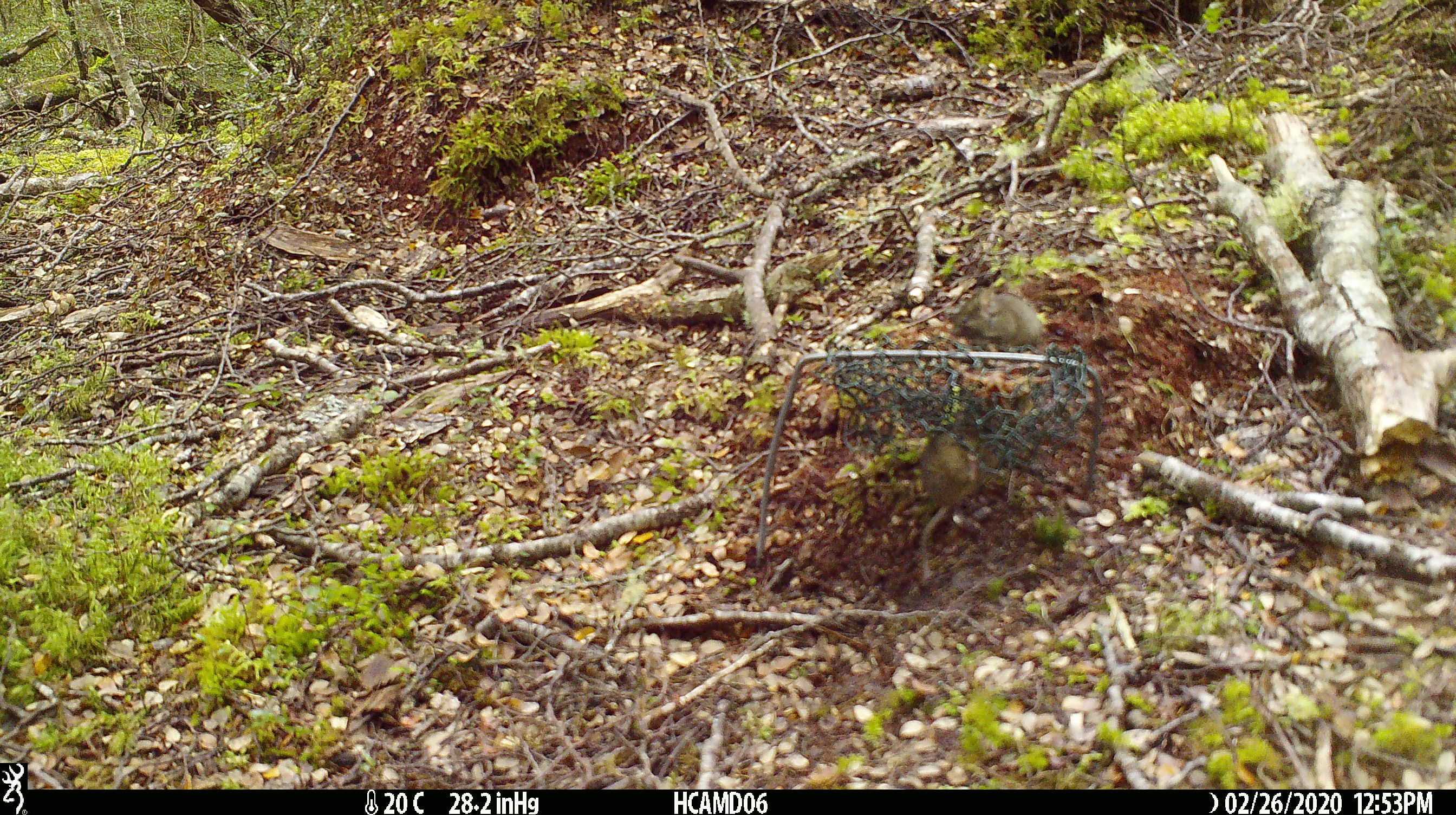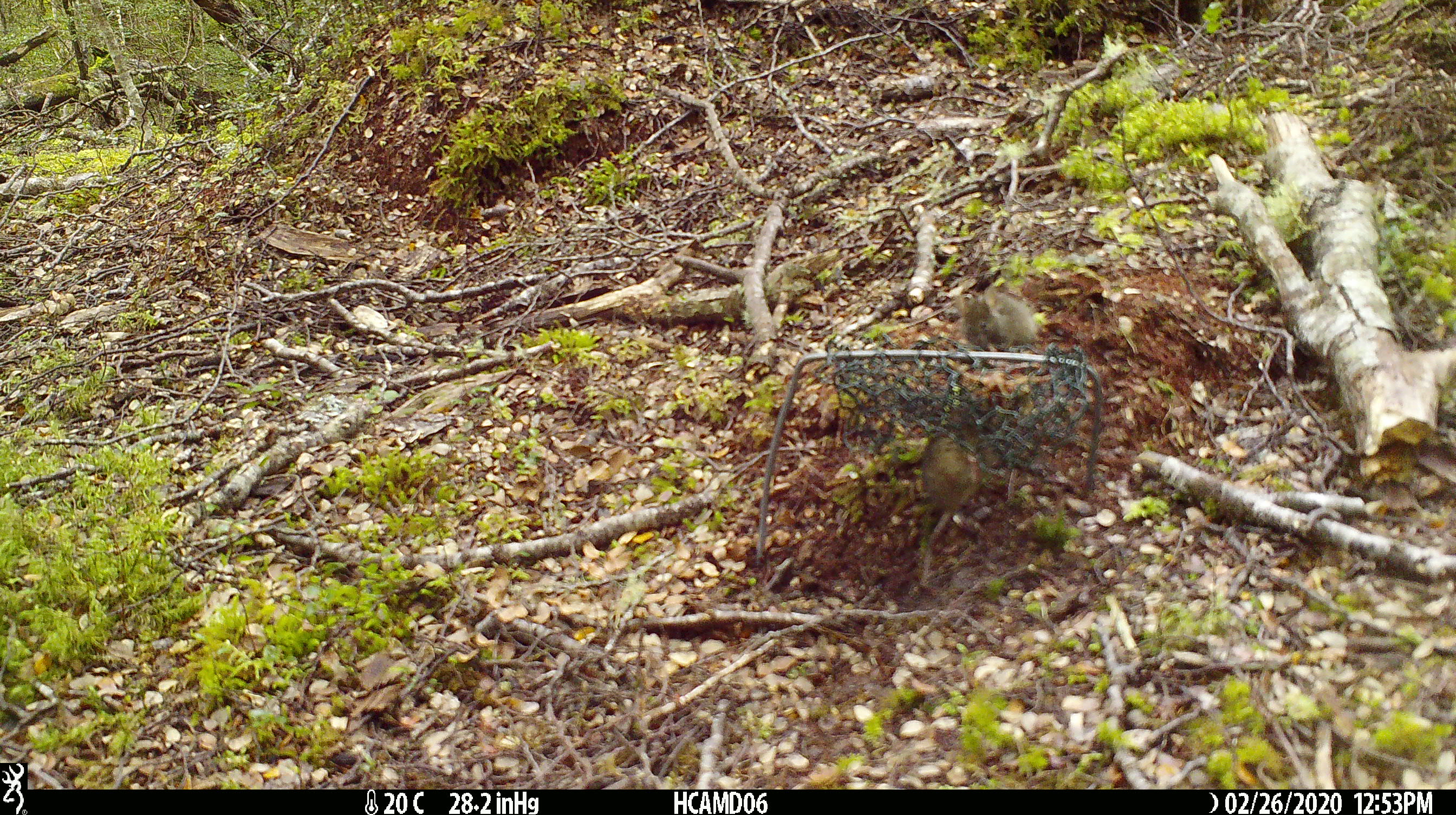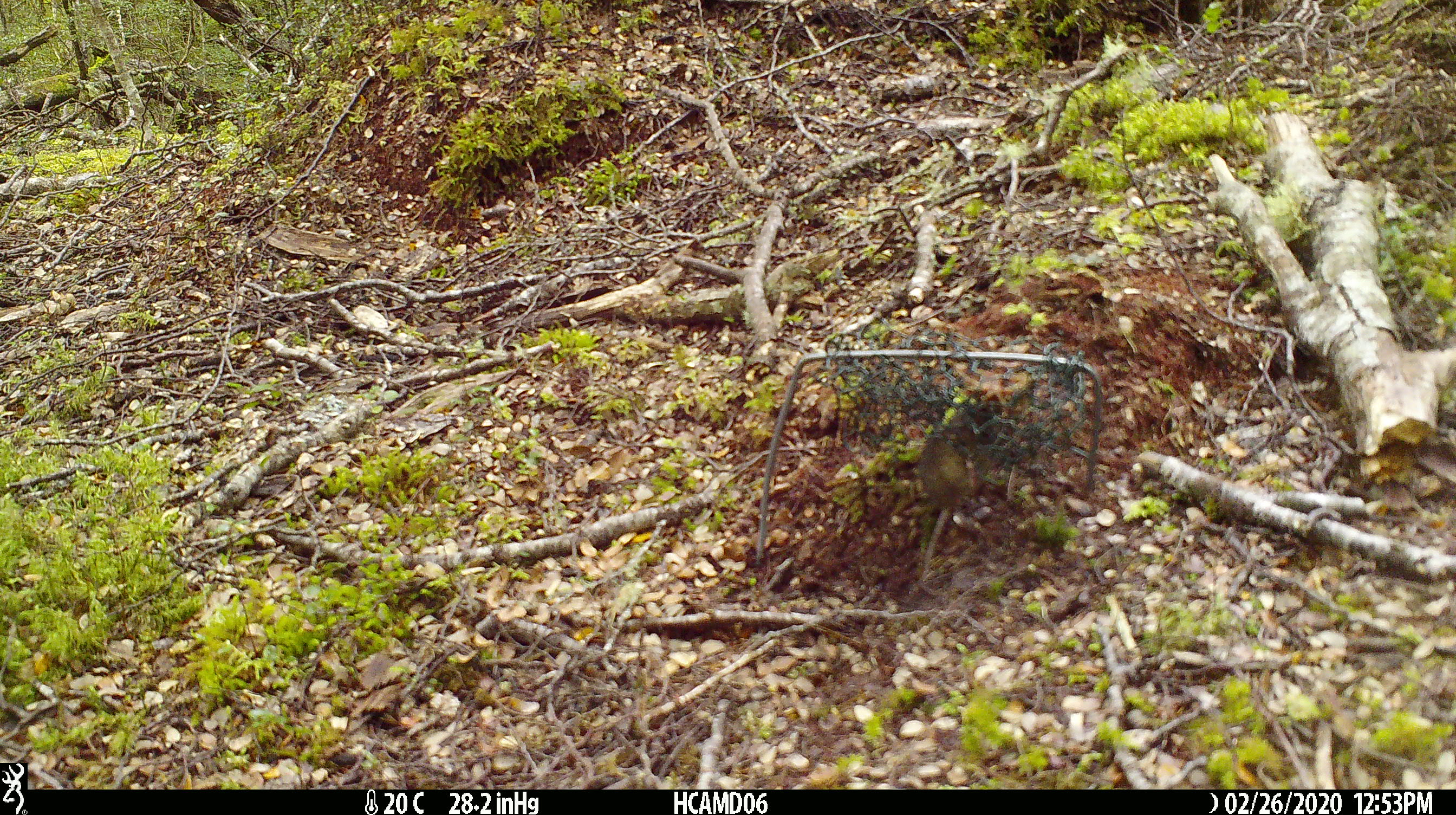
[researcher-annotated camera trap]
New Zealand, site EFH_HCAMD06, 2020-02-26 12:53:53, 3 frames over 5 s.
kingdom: Animalia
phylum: Chordata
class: Mammalia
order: Rodentia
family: Muridae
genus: Mus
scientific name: Mus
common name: mouse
Mouse (Mus).